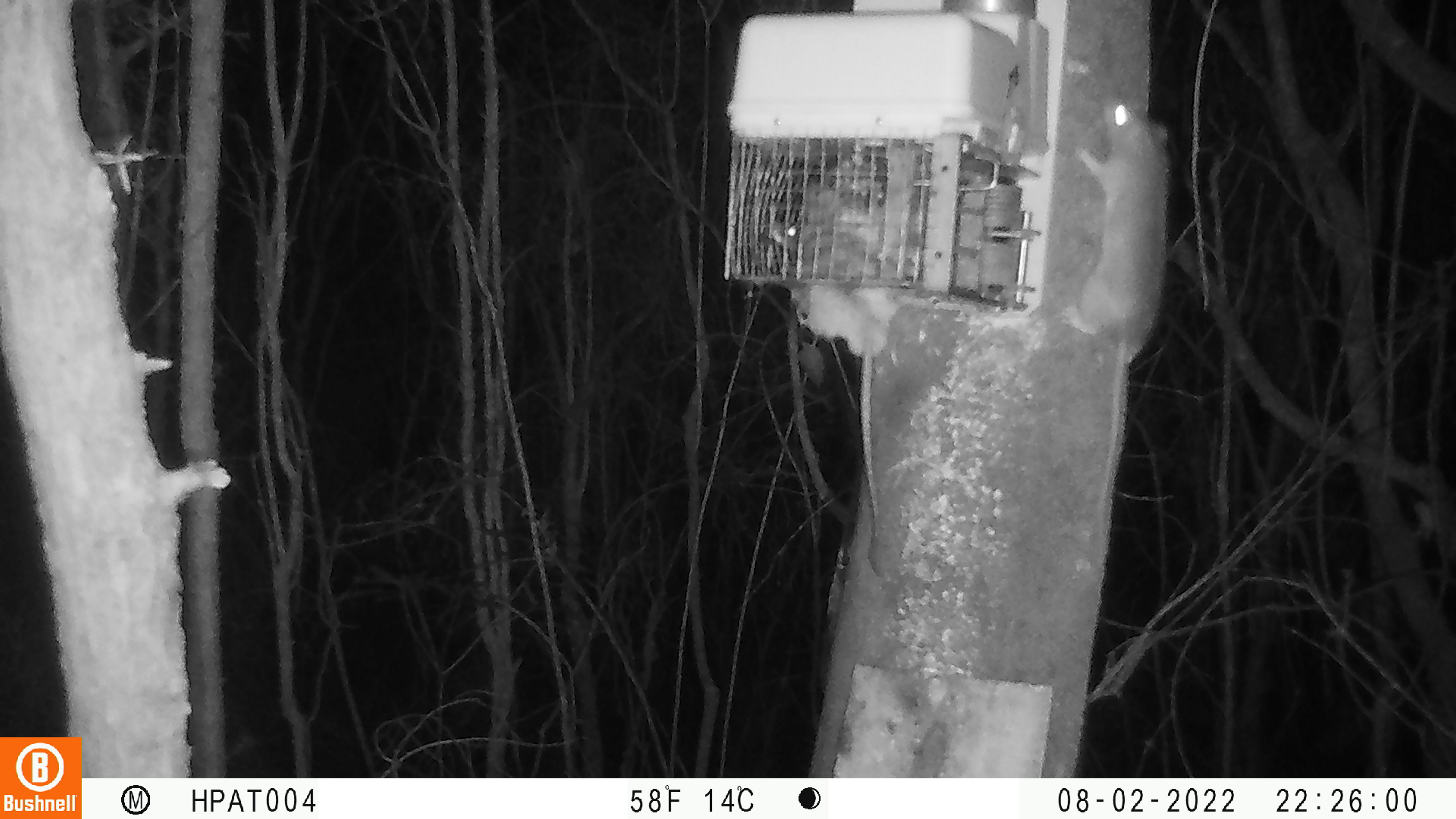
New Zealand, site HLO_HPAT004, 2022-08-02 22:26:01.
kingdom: Animalia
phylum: Chordata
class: Mammalia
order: Rodentia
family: Muridae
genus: Rattus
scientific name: Rattus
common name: rat